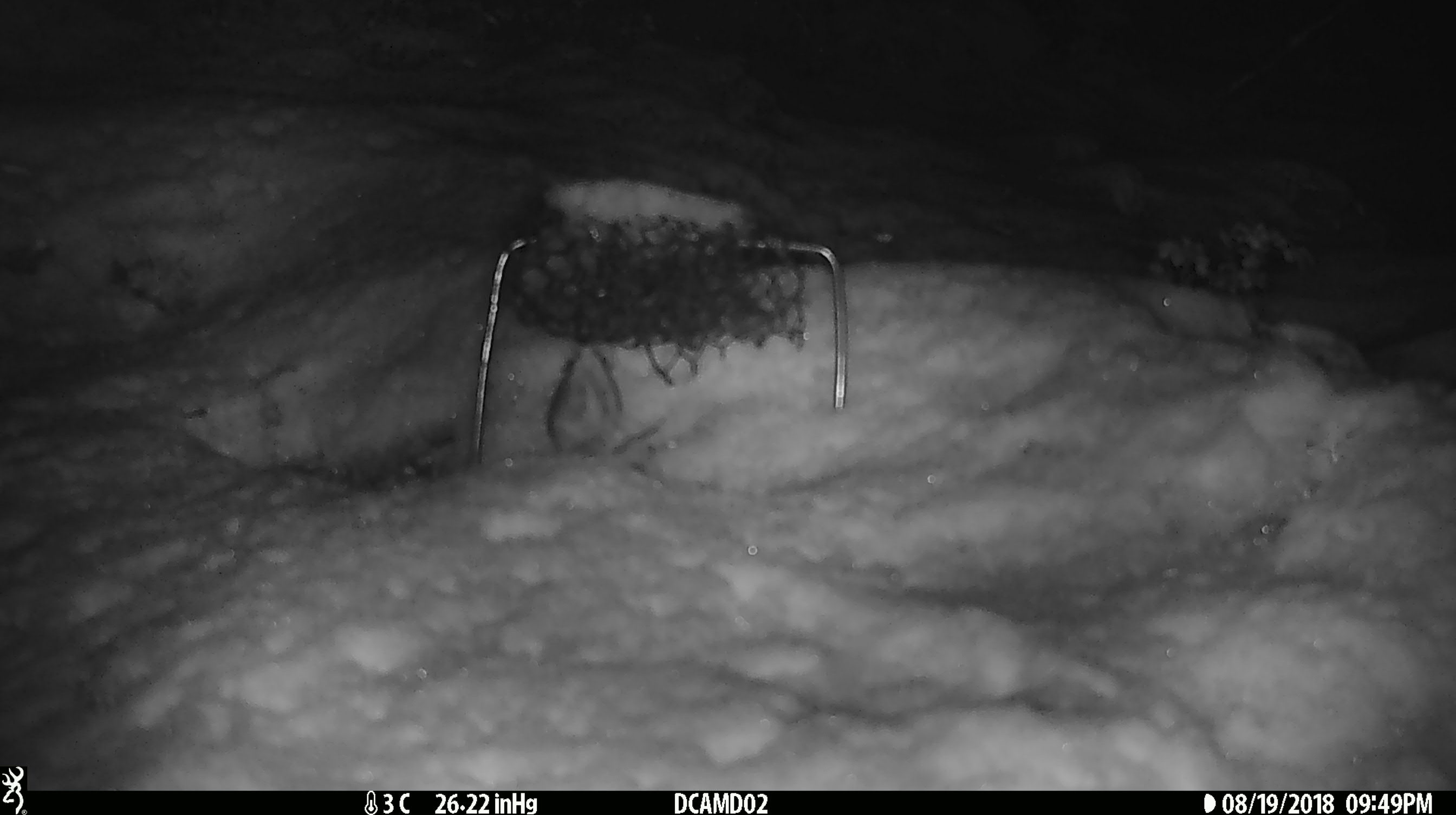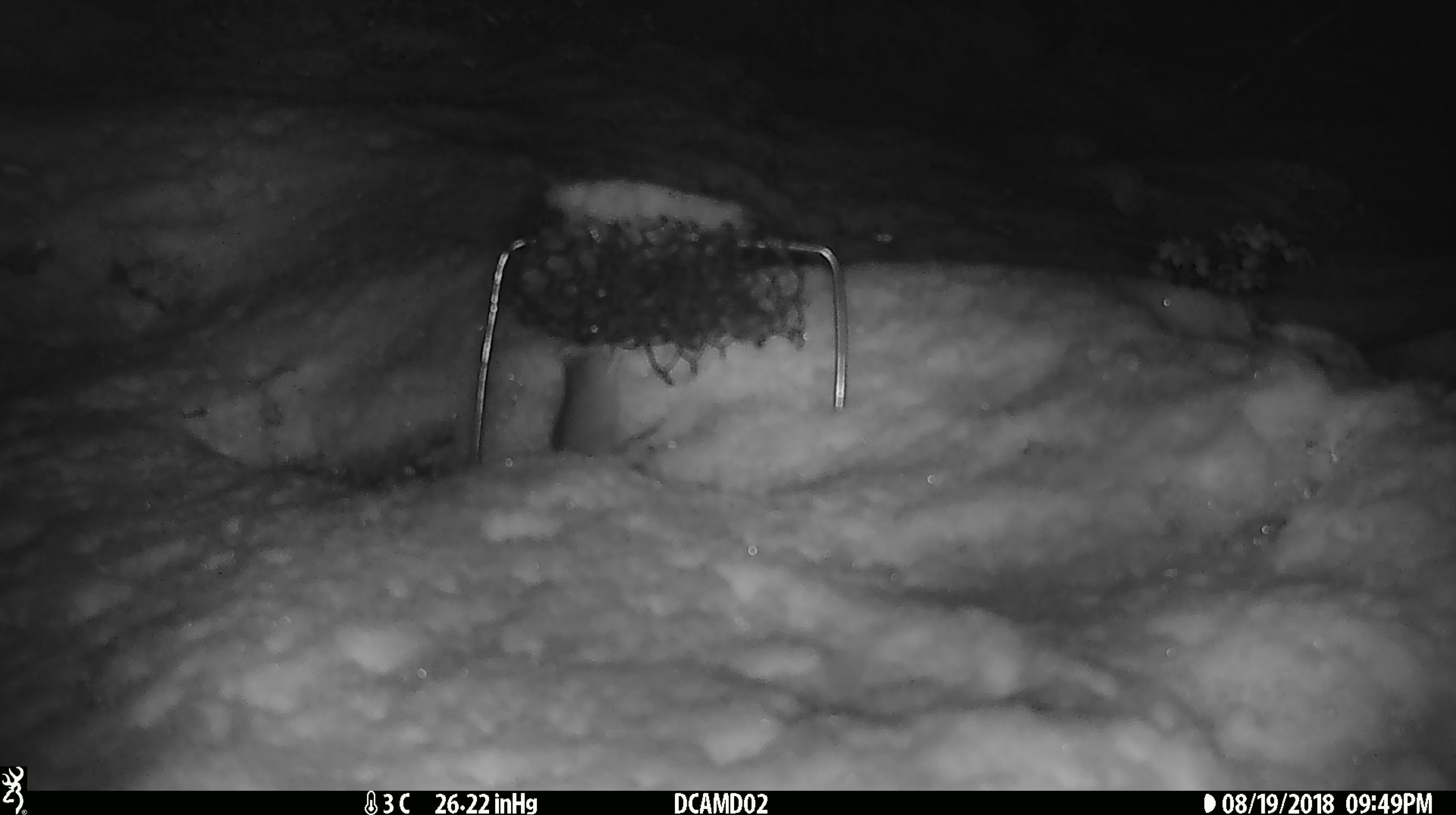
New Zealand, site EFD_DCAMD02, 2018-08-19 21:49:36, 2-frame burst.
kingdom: Animalia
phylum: Chordata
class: Mammalia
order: Rodentia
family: Muridae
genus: Mus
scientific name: Mus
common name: mouse